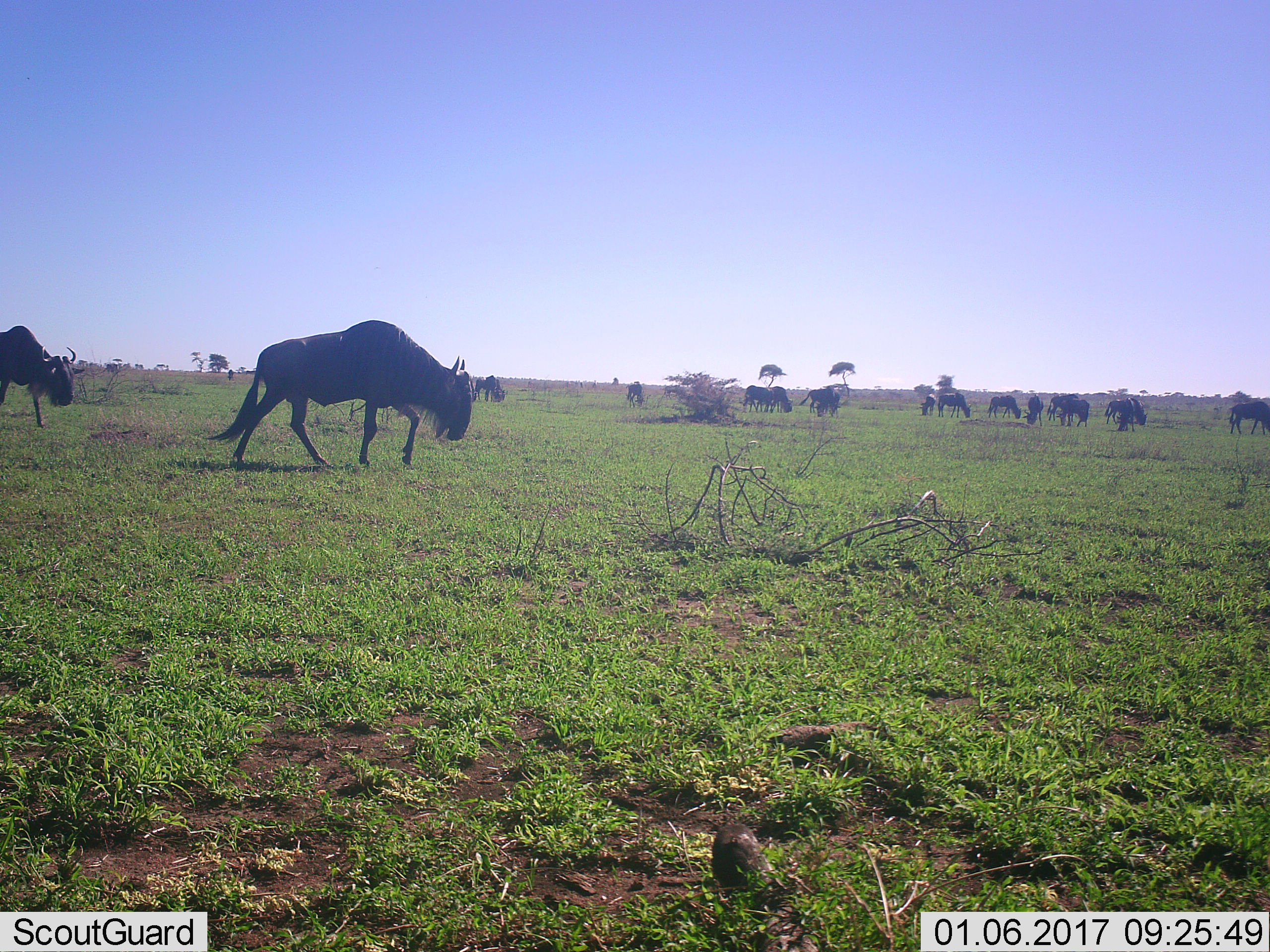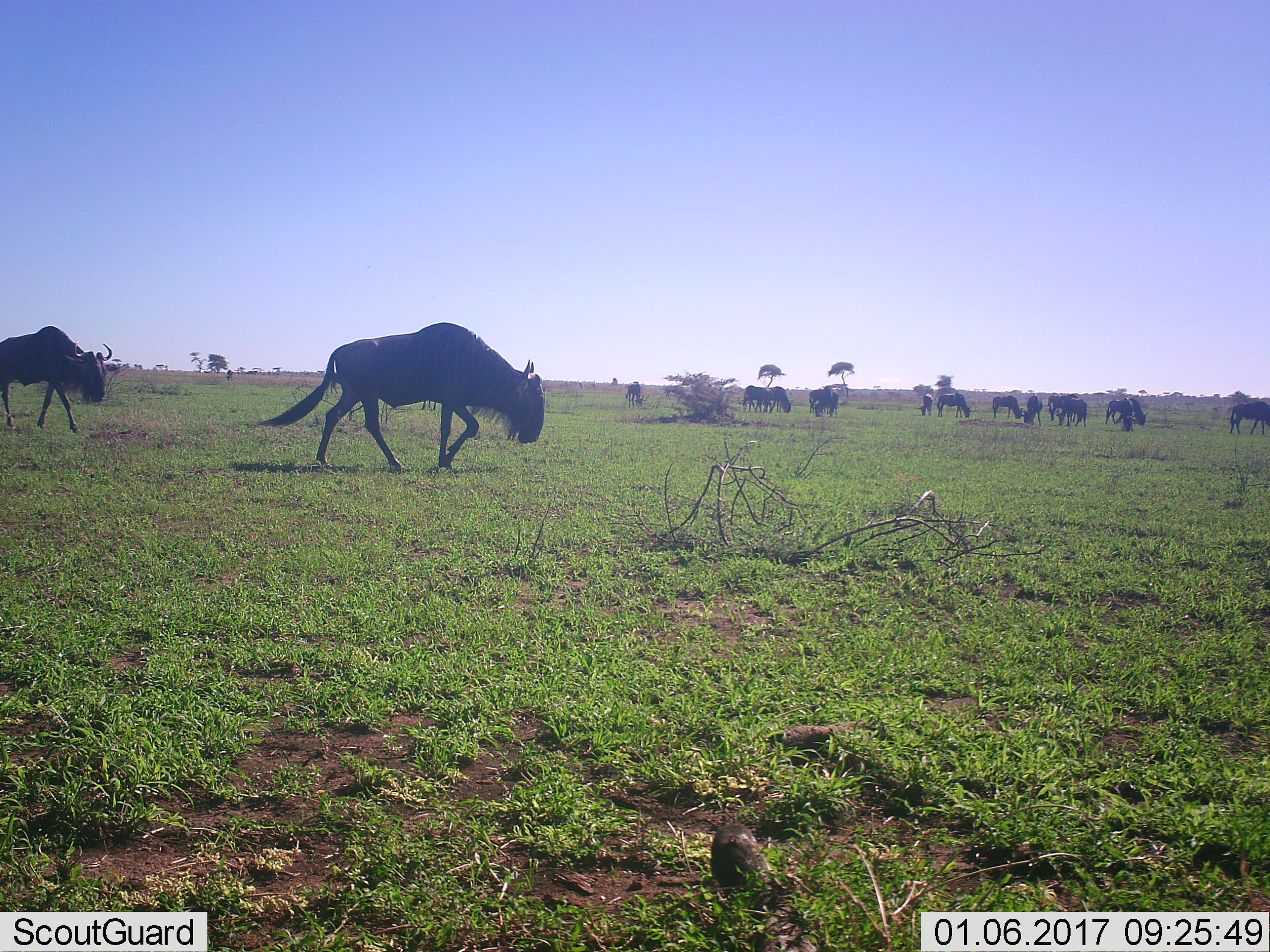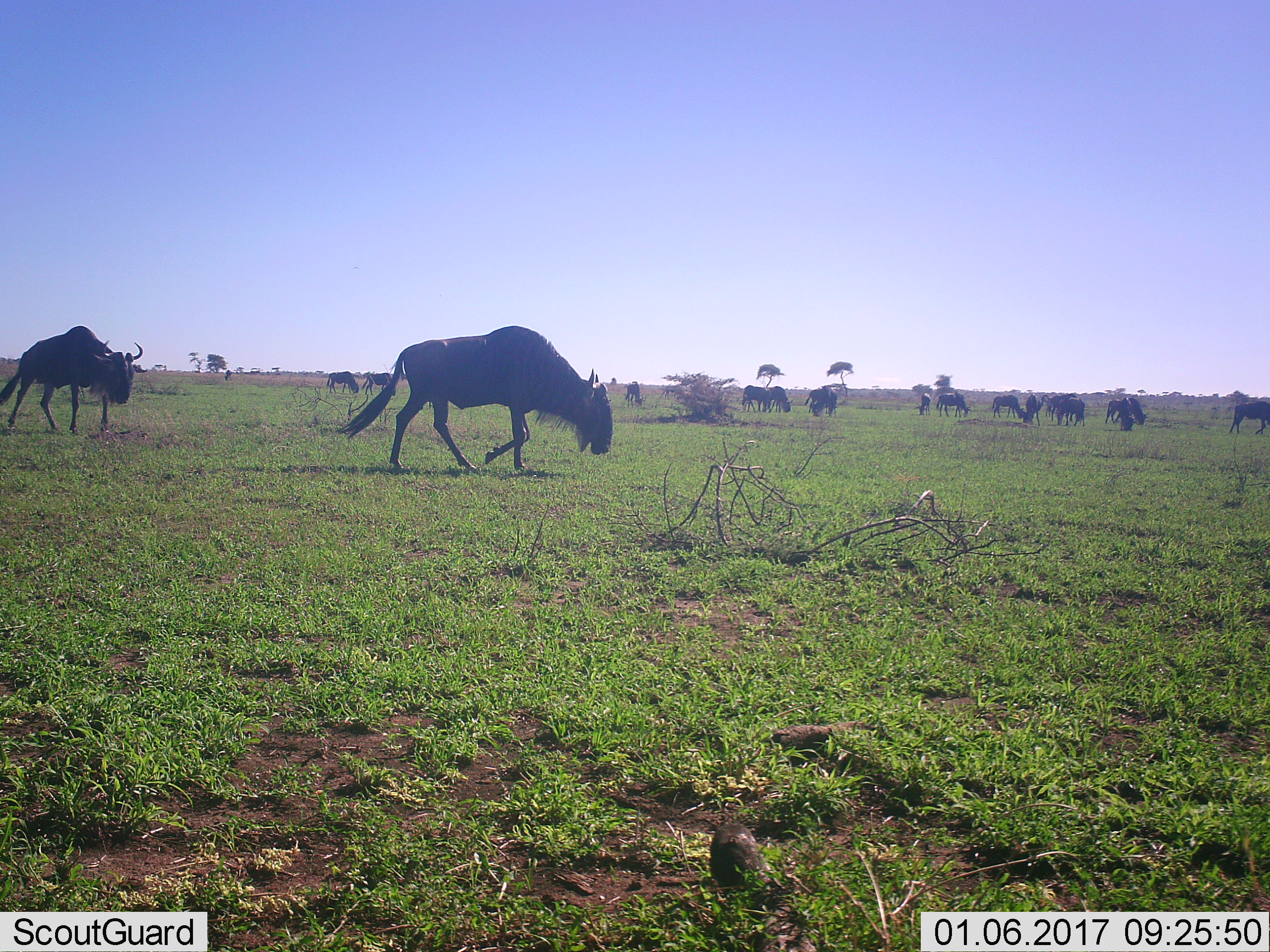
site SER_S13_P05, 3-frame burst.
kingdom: Animalia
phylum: Chordata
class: Mammalia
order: Artiodactyla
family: Bovidae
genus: Connochaetes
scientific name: Connochaetes taurinus taurinus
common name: blue wildebeest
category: wildebeestblue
Wildebeestblue (blue wildebeest) (Connochaetes taurinus taurinus), count 11-50. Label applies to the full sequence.